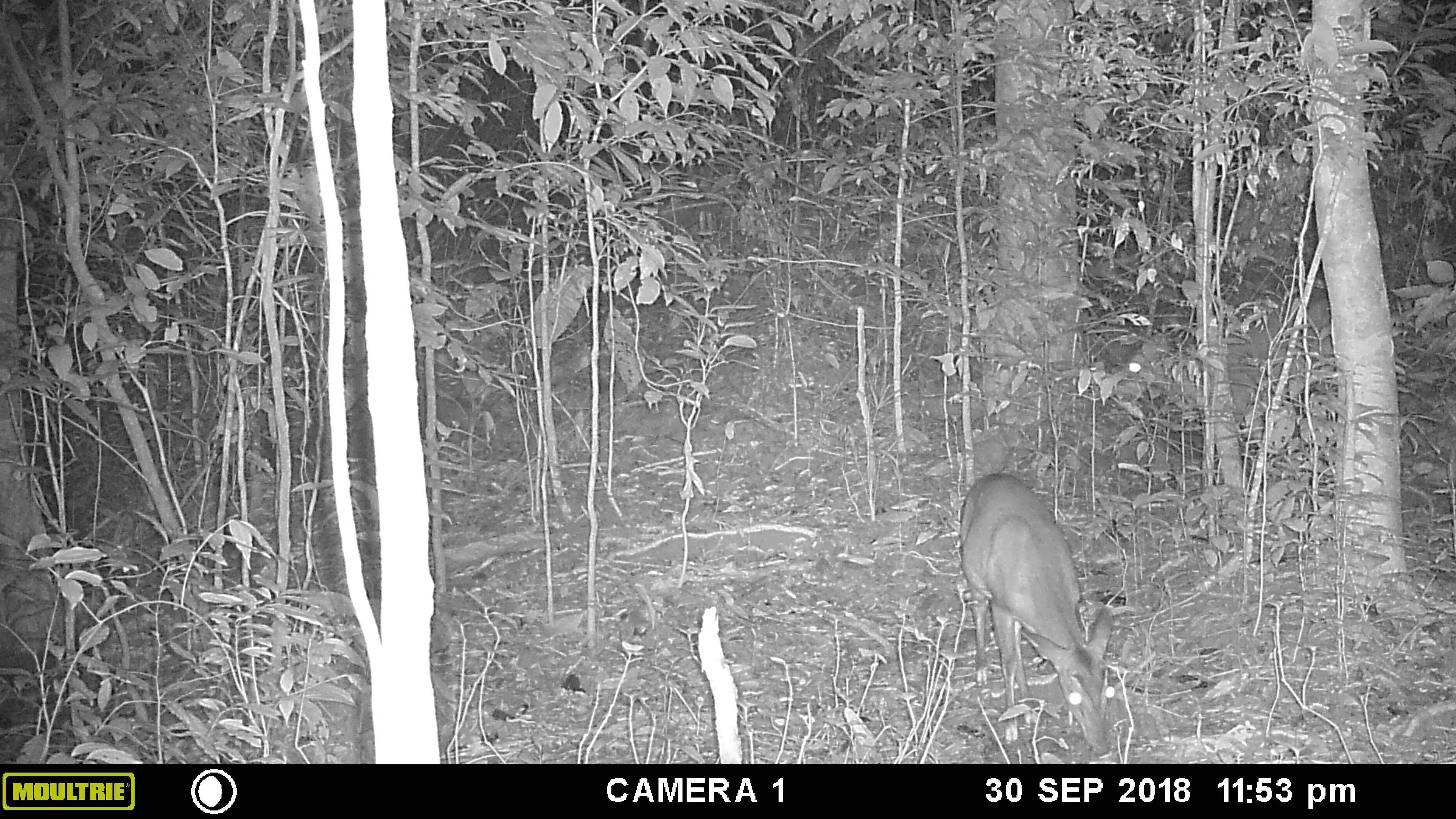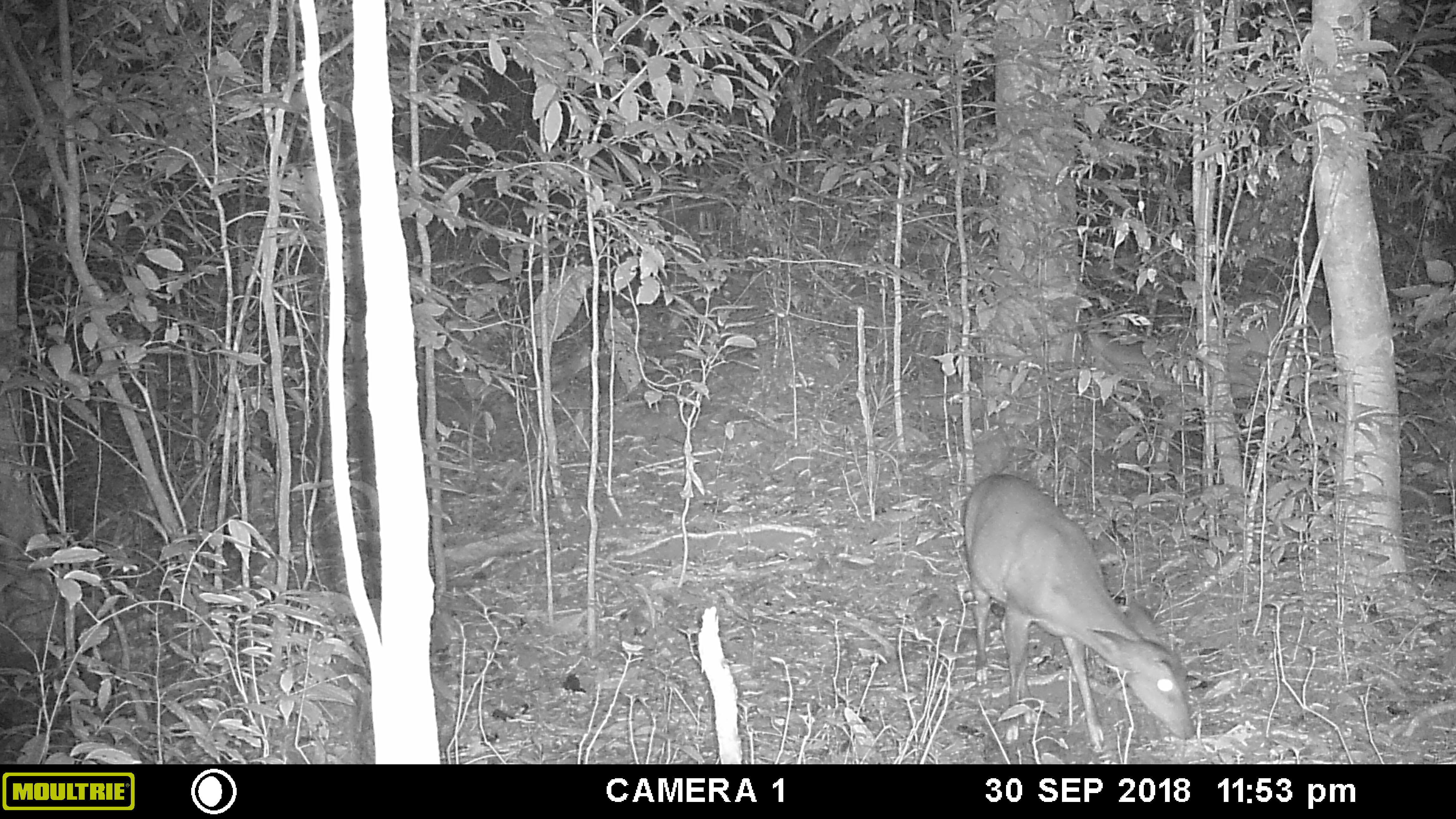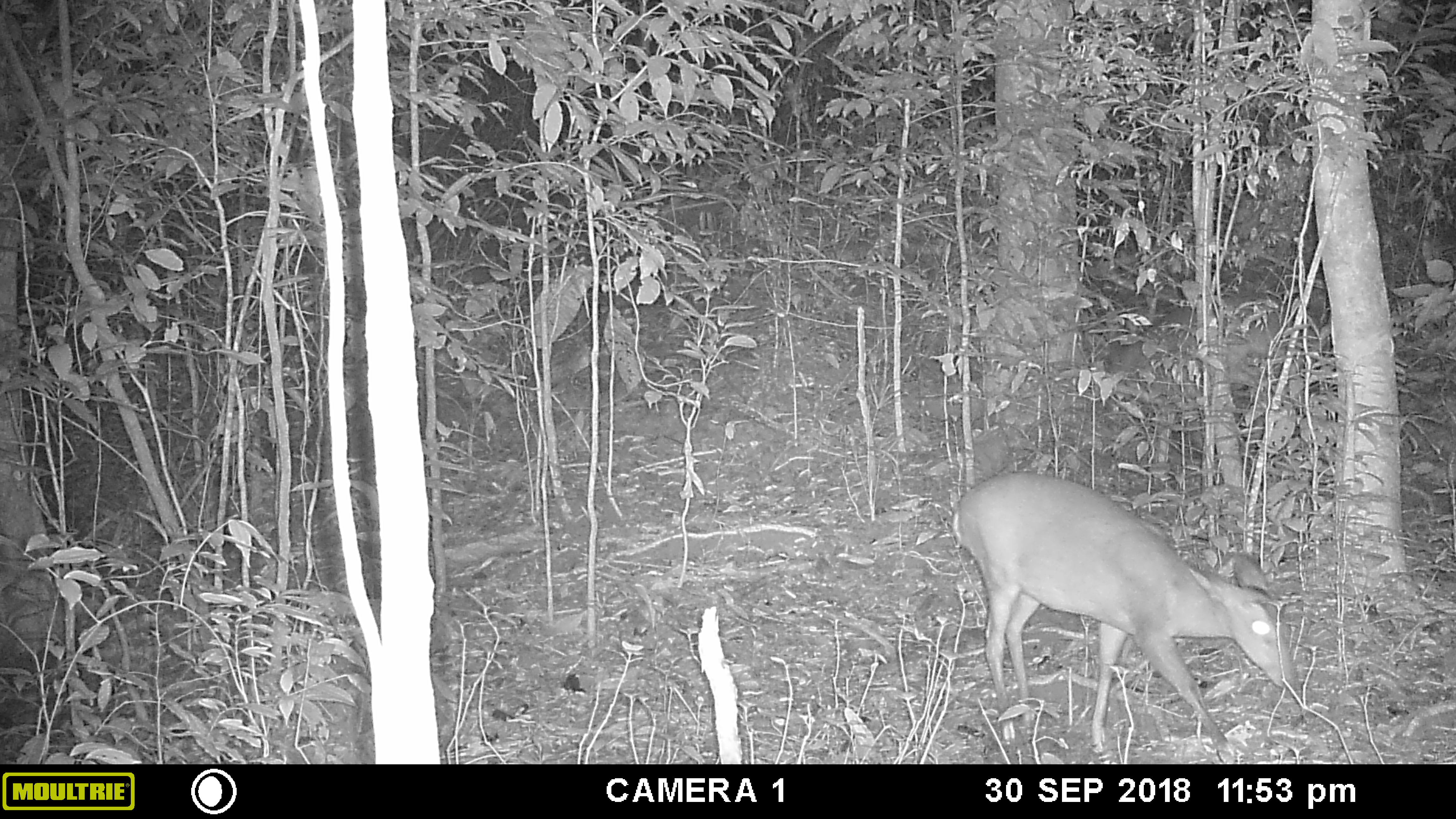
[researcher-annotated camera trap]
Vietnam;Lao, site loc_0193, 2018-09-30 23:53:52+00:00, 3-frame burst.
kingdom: Animalia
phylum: Chordata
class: Mammalia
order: Artiodactyla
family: Cervidae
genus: Muntiacus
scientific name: Muntiacus vuquangensis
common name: large-antlered muntjac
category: large antlered muntjac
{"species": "large antlered muntjac (large-antlered muntjac) (Muntiacus vuquangensis)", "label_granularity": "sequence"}